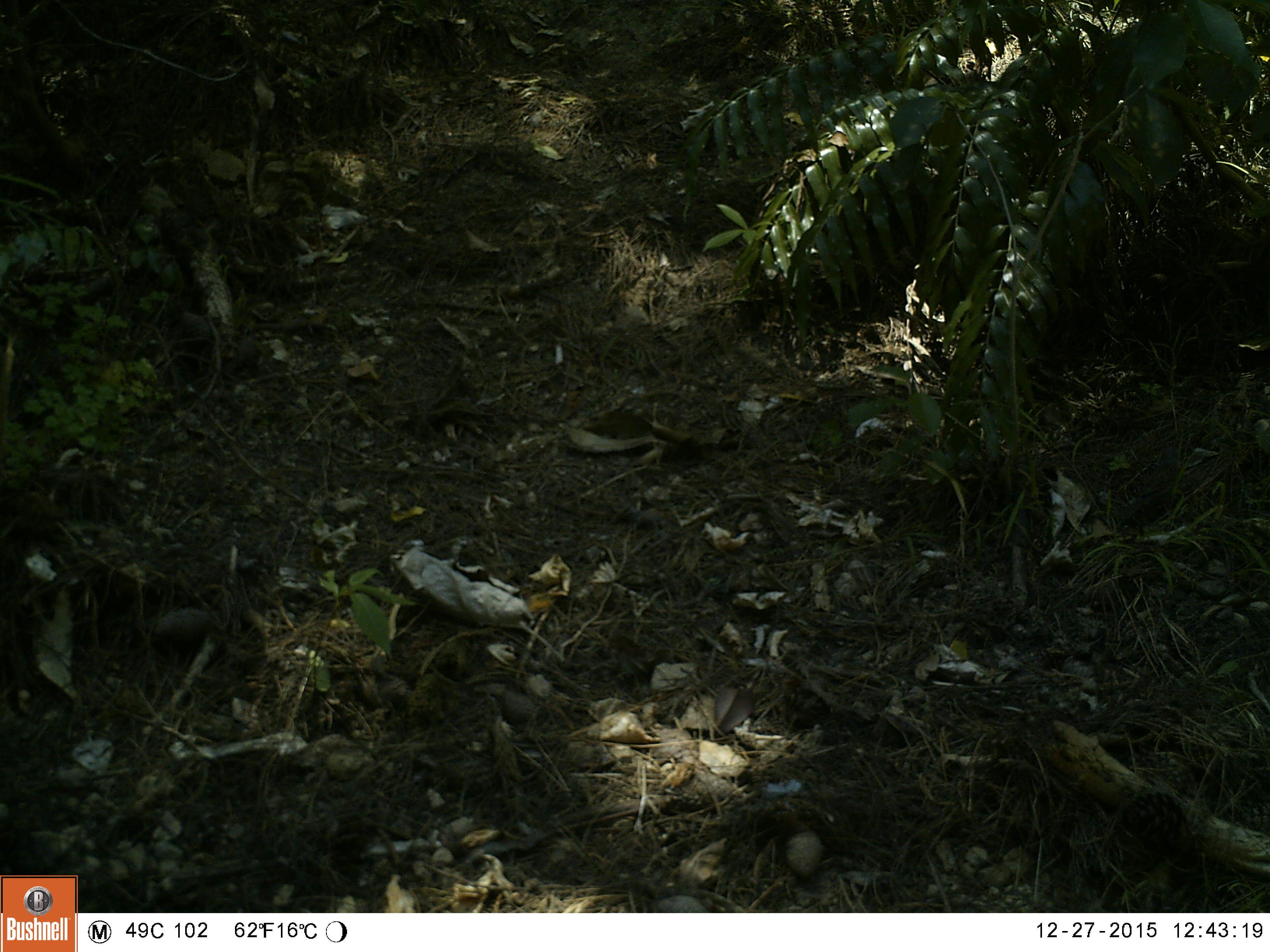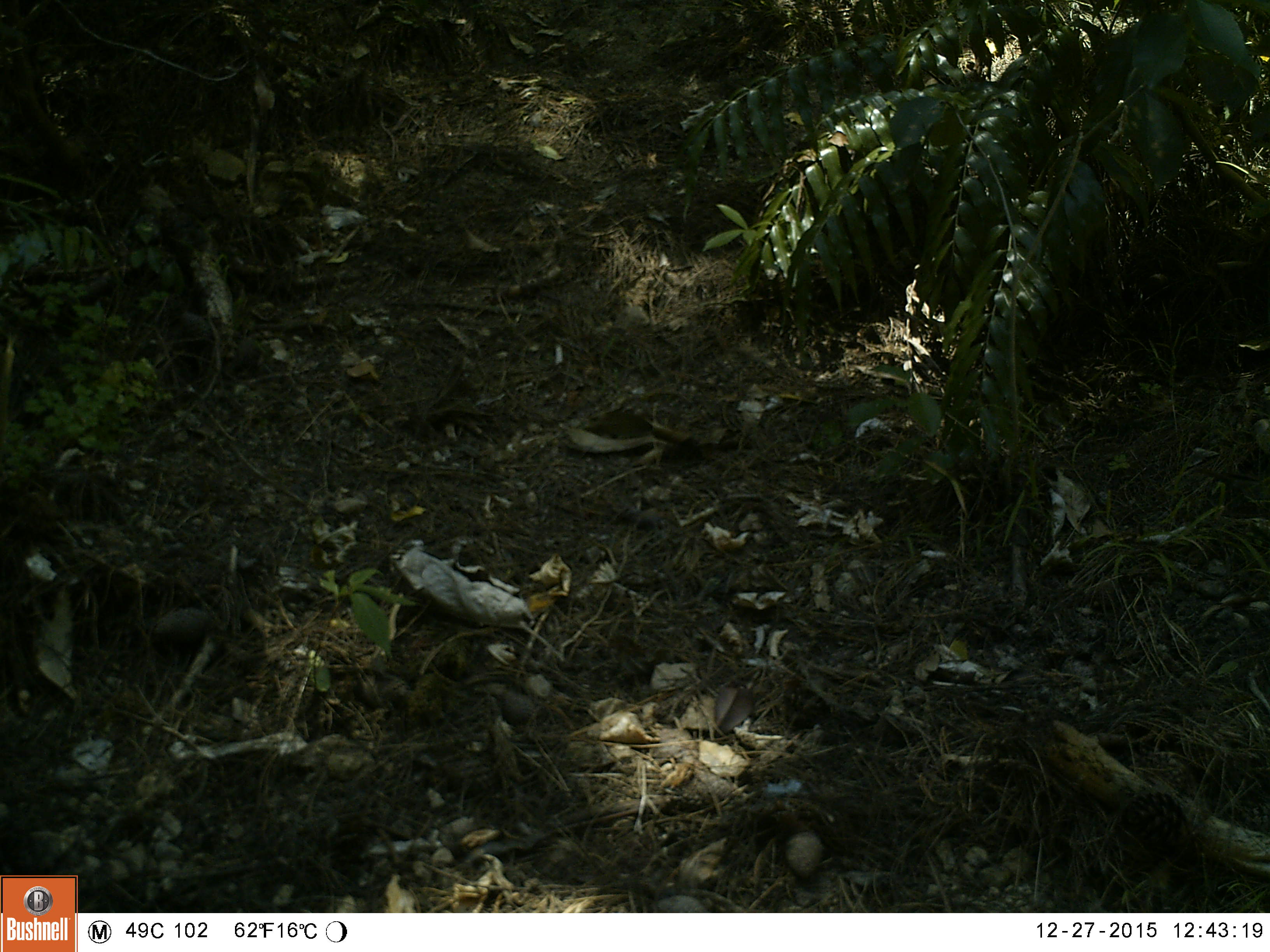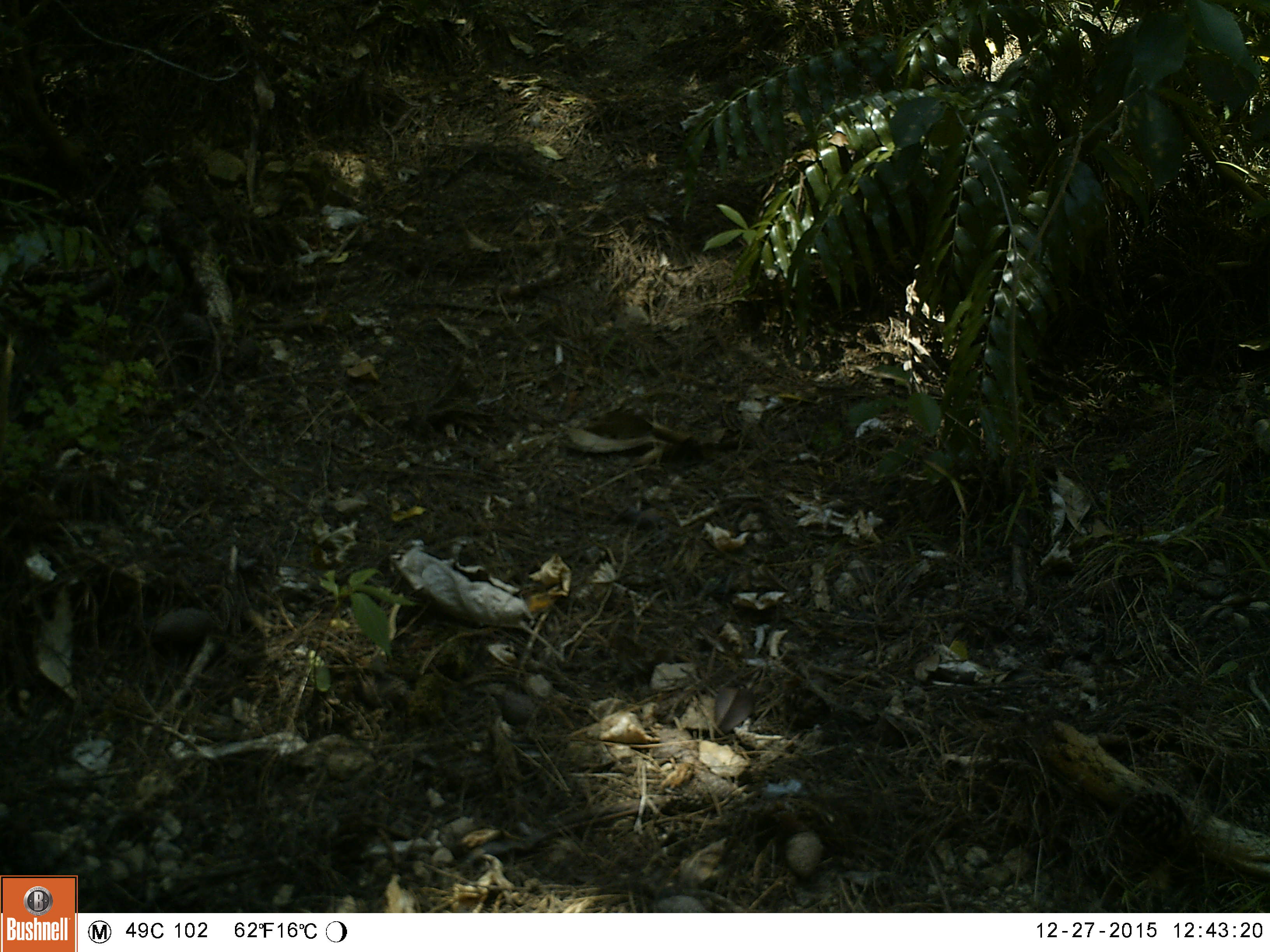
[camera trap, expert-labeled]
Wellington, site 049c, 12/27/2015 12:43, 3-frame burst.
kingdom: Animalia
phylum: Chordata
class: Aves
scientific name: Aves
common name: bird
Bird (Aves).